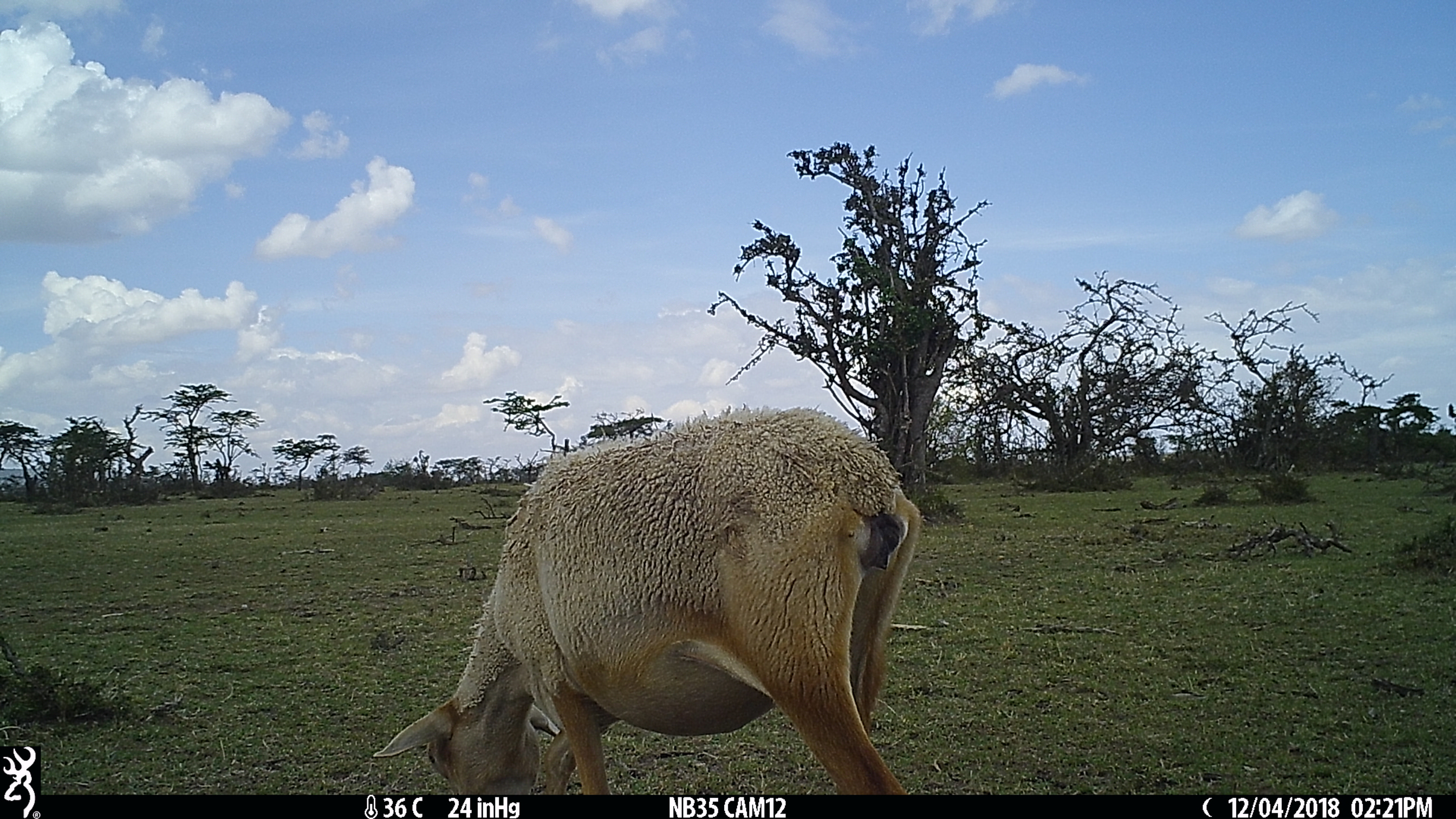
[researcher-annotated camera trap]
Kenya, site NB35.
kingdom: Animalia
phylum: Chordata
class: Mammalia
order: Artiodactyla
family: Bovidae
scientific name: Bovidae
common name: sheep or goat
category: shoat